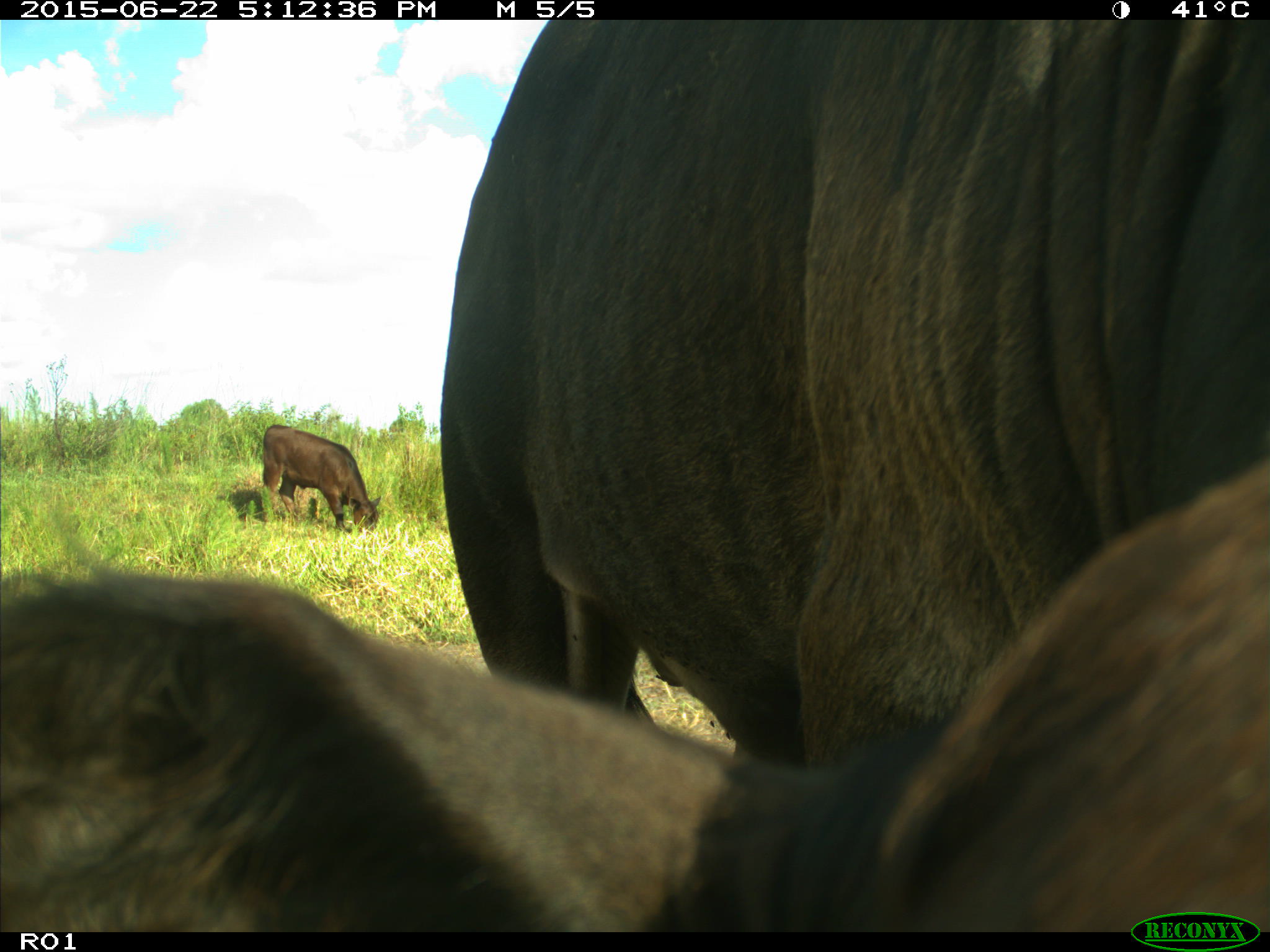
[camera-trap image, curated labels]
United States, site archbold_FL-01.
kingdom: Animalia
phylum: Chordata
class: Mammalia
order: Artiodactyla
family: Bovidae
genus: Bos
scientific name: Bos taurus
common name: domestic cow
Bos taurus (domestic cow).